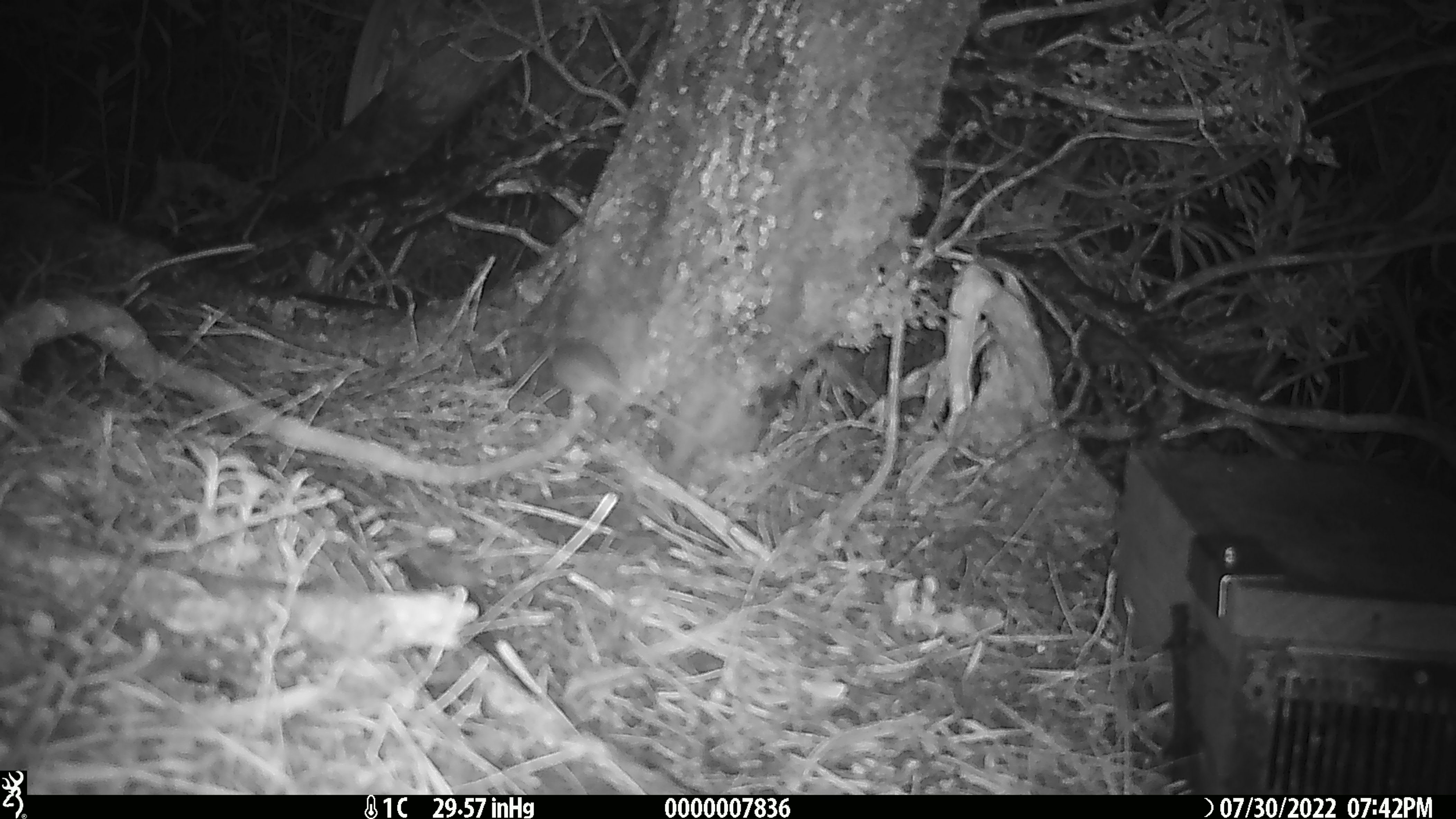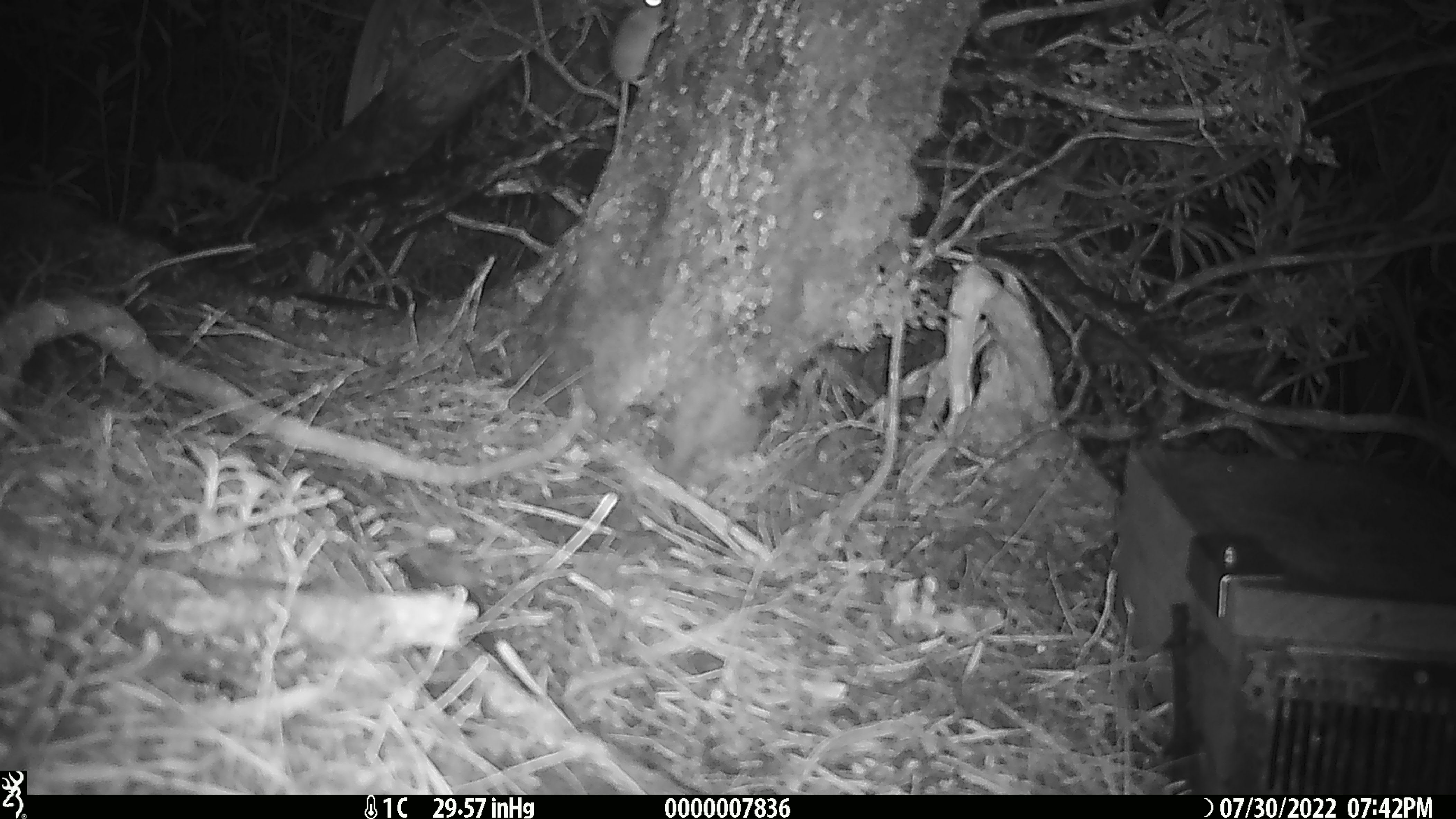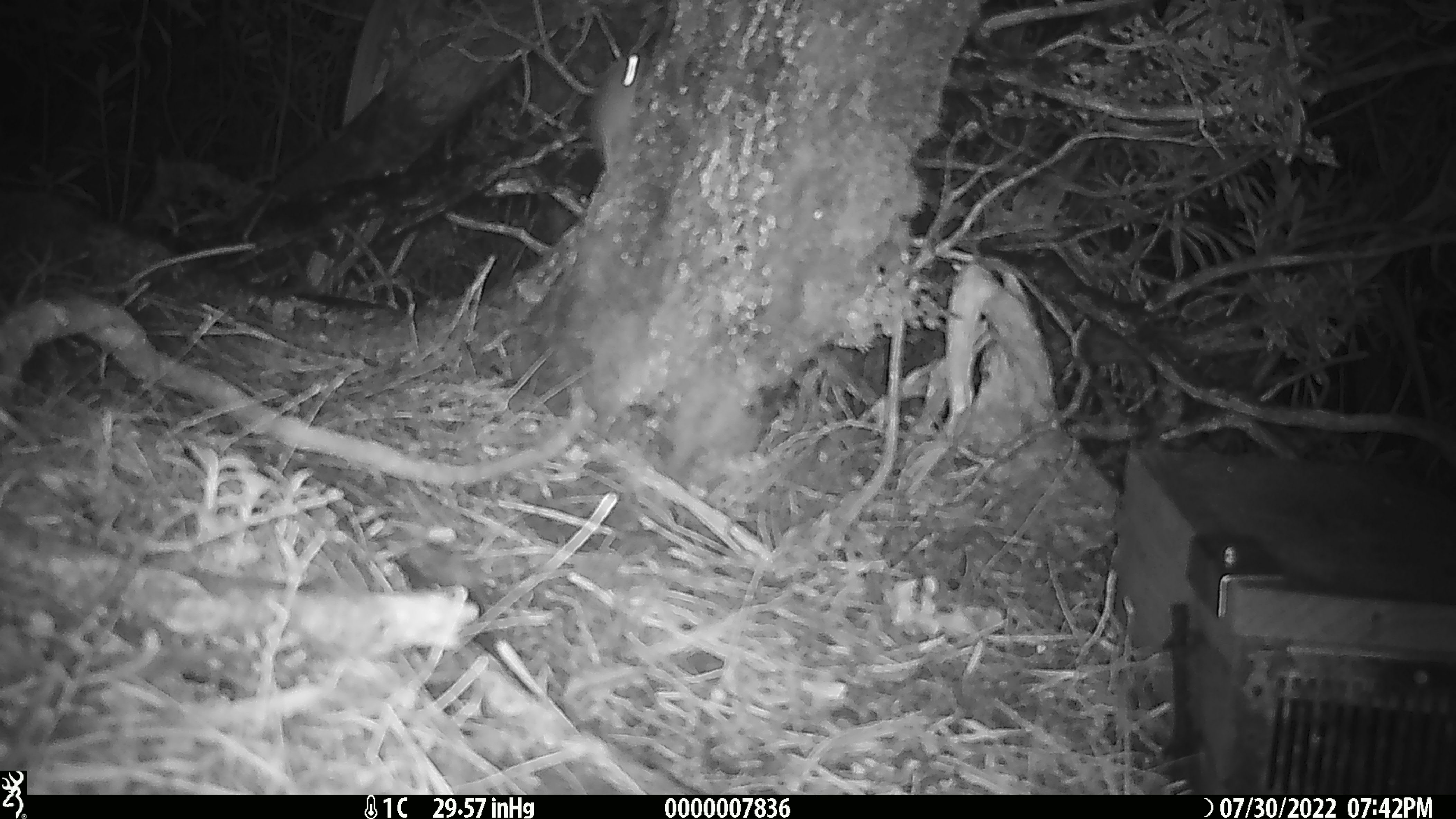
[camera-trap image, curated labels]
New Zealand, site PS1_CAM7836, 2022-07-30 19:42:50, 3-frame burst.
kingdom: Animalia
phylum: Chordata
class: Mammalia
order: Rodentia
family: Muridae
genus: Mus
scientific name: Mus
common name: mouse